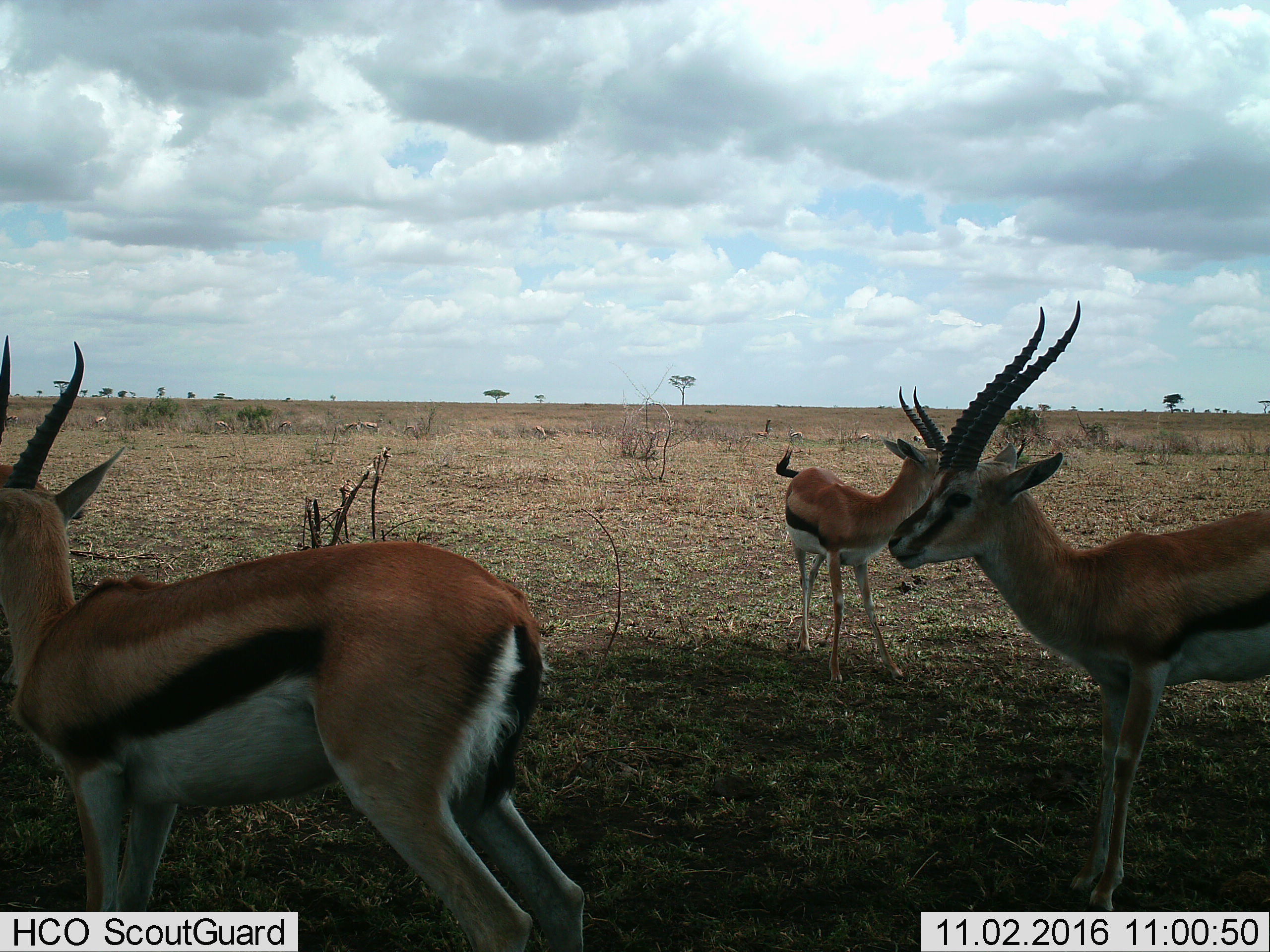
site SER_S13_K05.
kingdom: Animalia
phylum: Chordata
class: Mammalia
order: Artiodactyla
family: Bovidae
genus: Eudorcas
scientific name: Eudorcas thomsonii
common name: thomson's gazelle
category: gazellethomsons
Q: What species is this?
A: Gazellethomsons (thomson's gazelle) (Eudorcas thomsonii).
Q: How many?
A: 4.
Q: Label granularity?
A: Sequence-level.